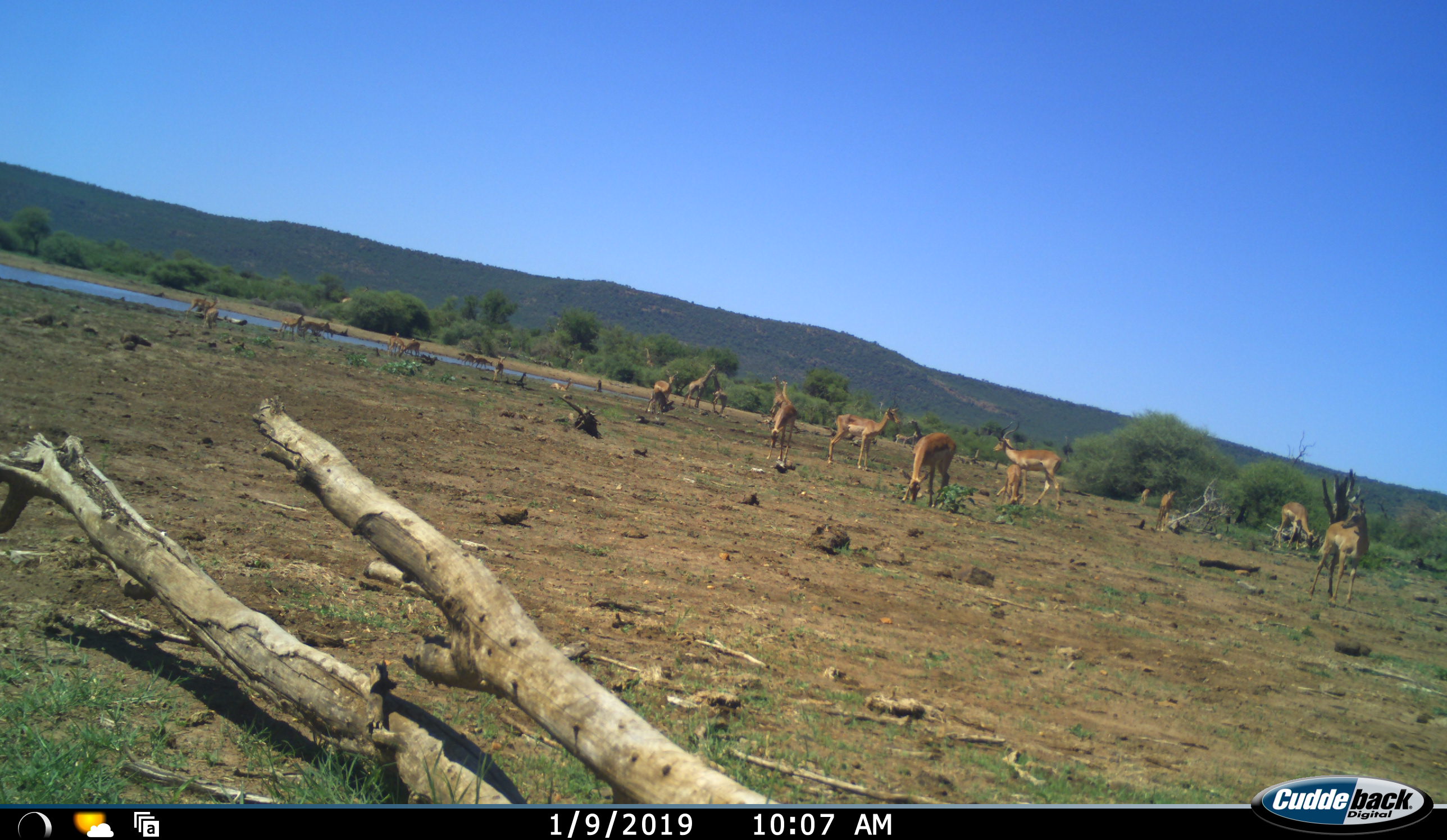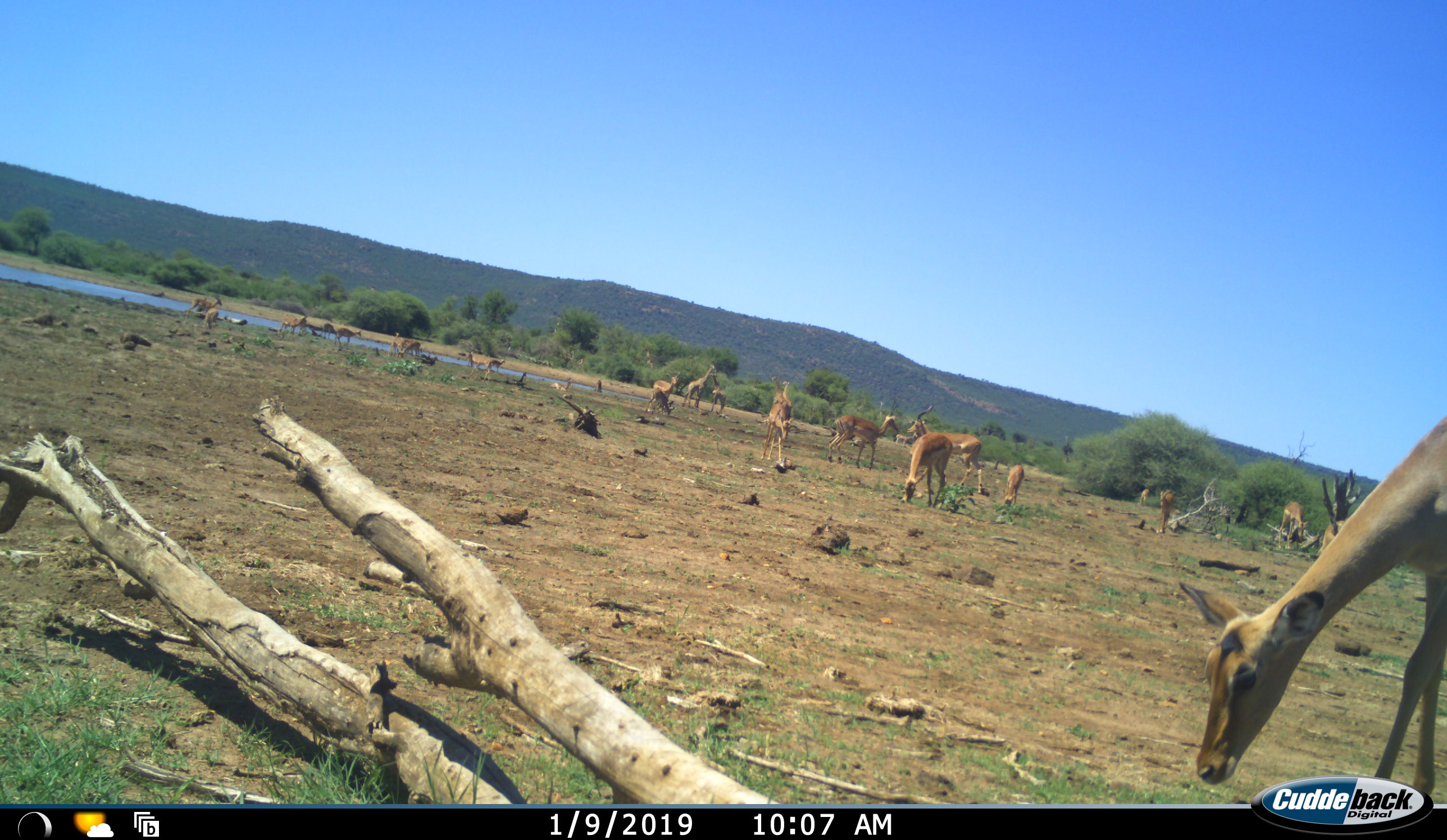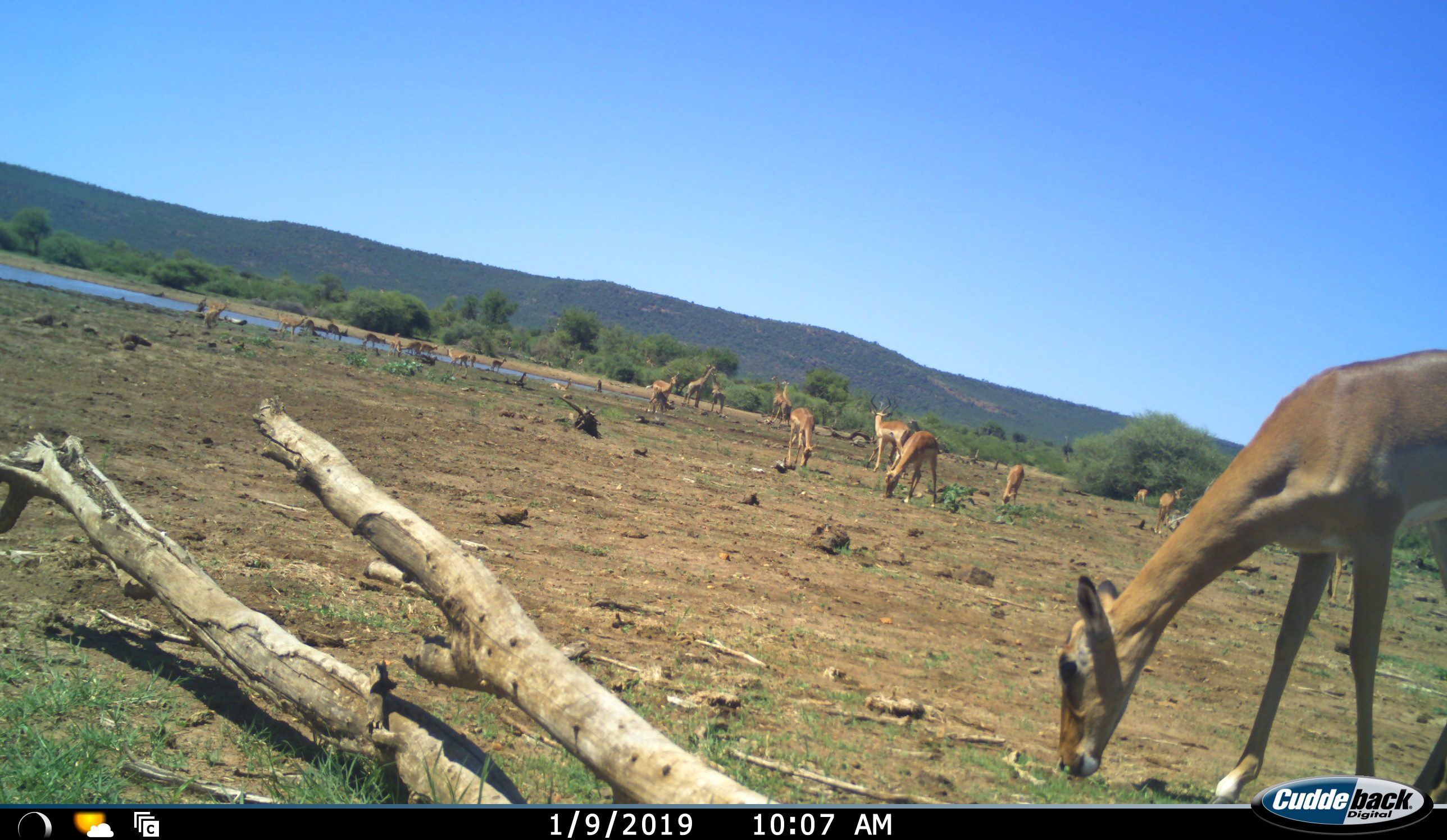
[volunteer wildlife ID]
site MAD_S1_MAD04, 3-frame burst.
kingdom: Animalia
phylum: Chordata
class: Mammalia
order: Artiodactyla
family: Giraffidae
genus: Giraffa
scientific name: Giraffa camelopardalis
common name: giraffe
Giraffe (Giraffa camelopardalis), count 4. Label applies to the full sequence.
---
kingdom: Animalia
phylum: Chordata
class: Mammalia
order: Artiodactyla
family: Bovidae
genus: Aepyceros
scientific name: Aepyceros melampus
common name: impala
Impala (Aepyceros melampus), count 11-50. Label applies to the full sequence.